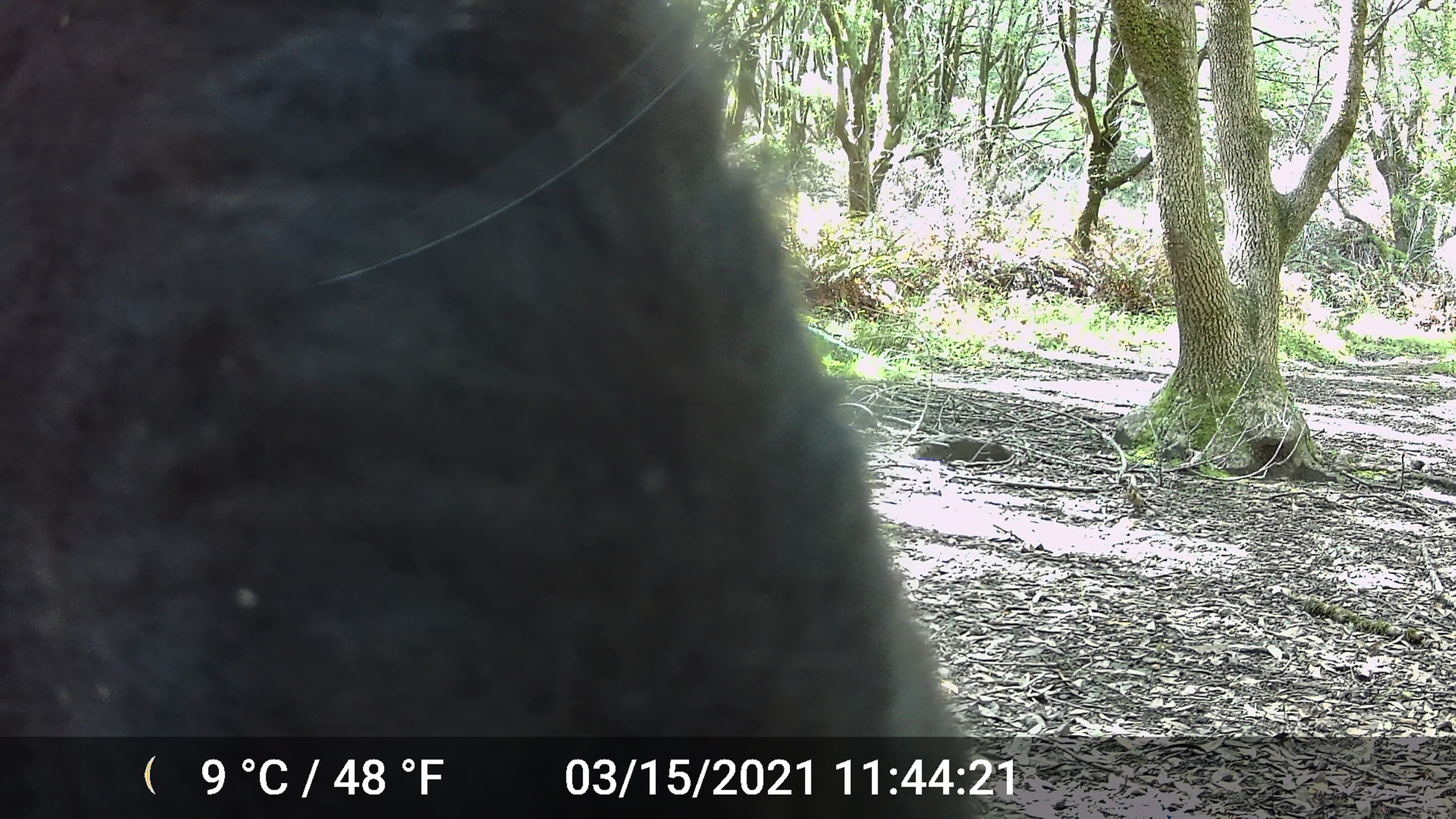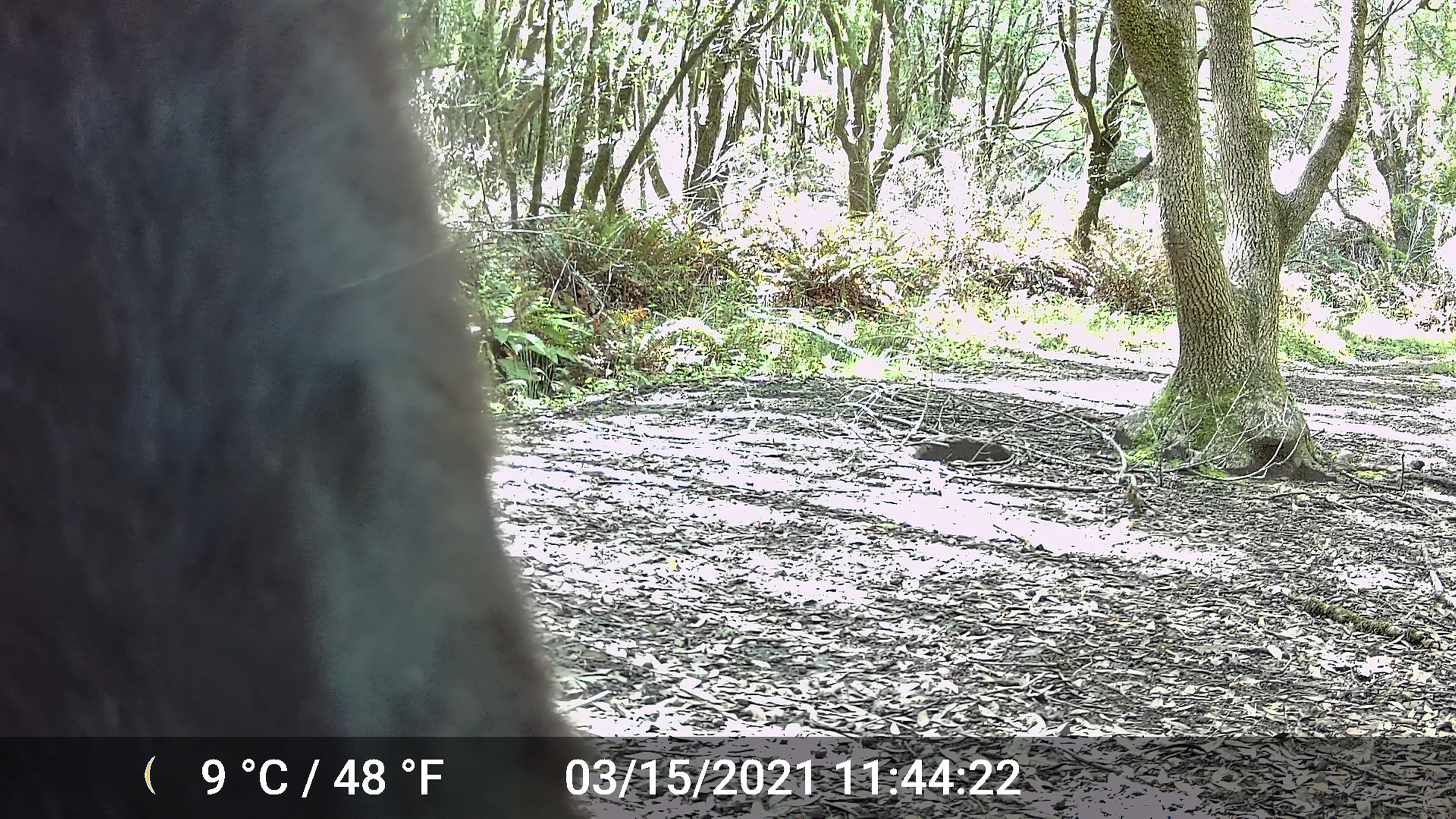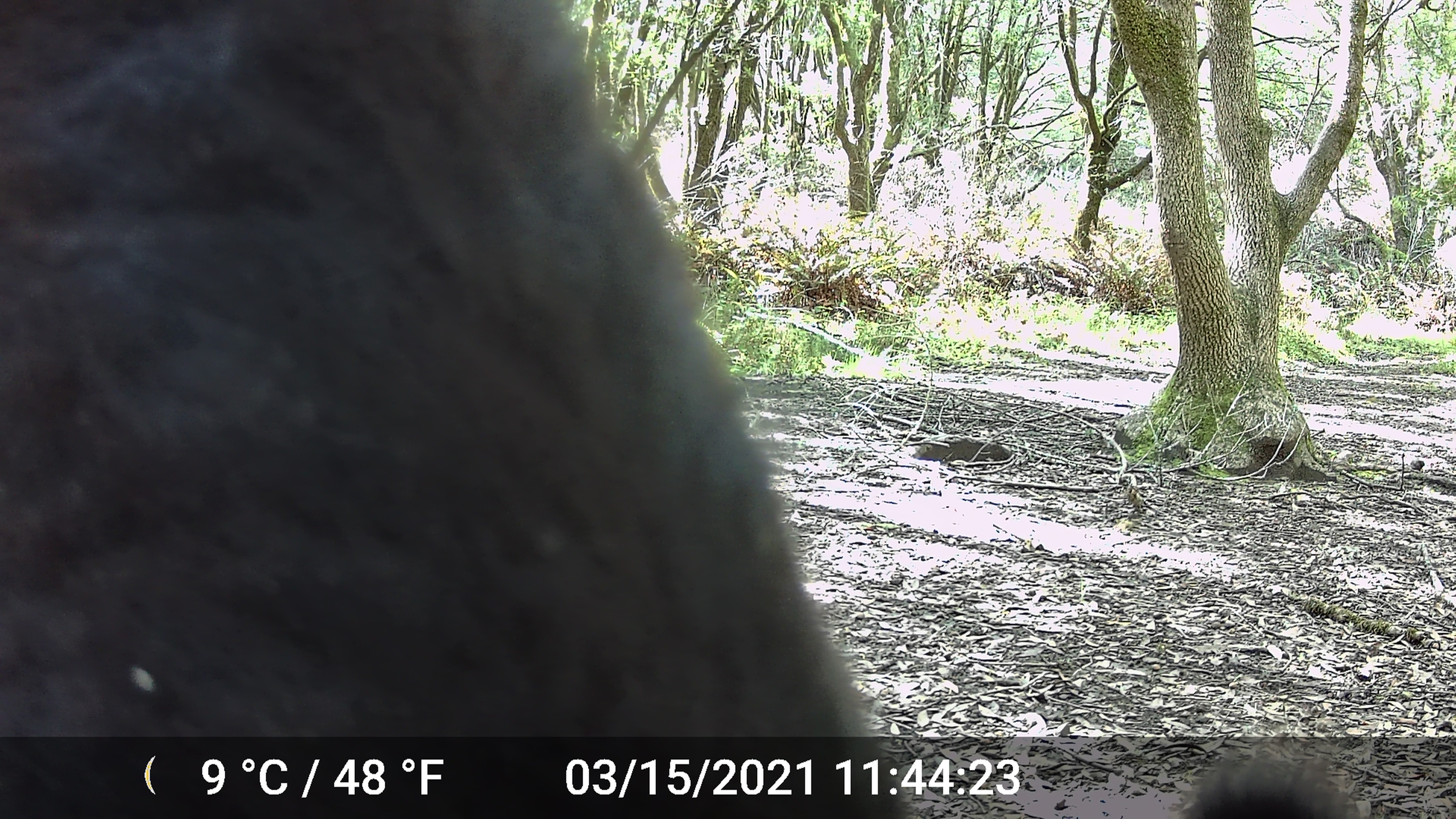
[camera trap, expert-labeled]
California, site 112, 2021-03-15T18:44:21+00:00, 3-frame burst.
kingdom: Animalia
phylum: Chordata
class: Mammalia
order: Artiodactyla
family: Bovidae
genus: Bos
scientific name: Bos taurus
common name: domestic cattle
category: cattle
Cattle (domestic cattle) (Bos taurus).